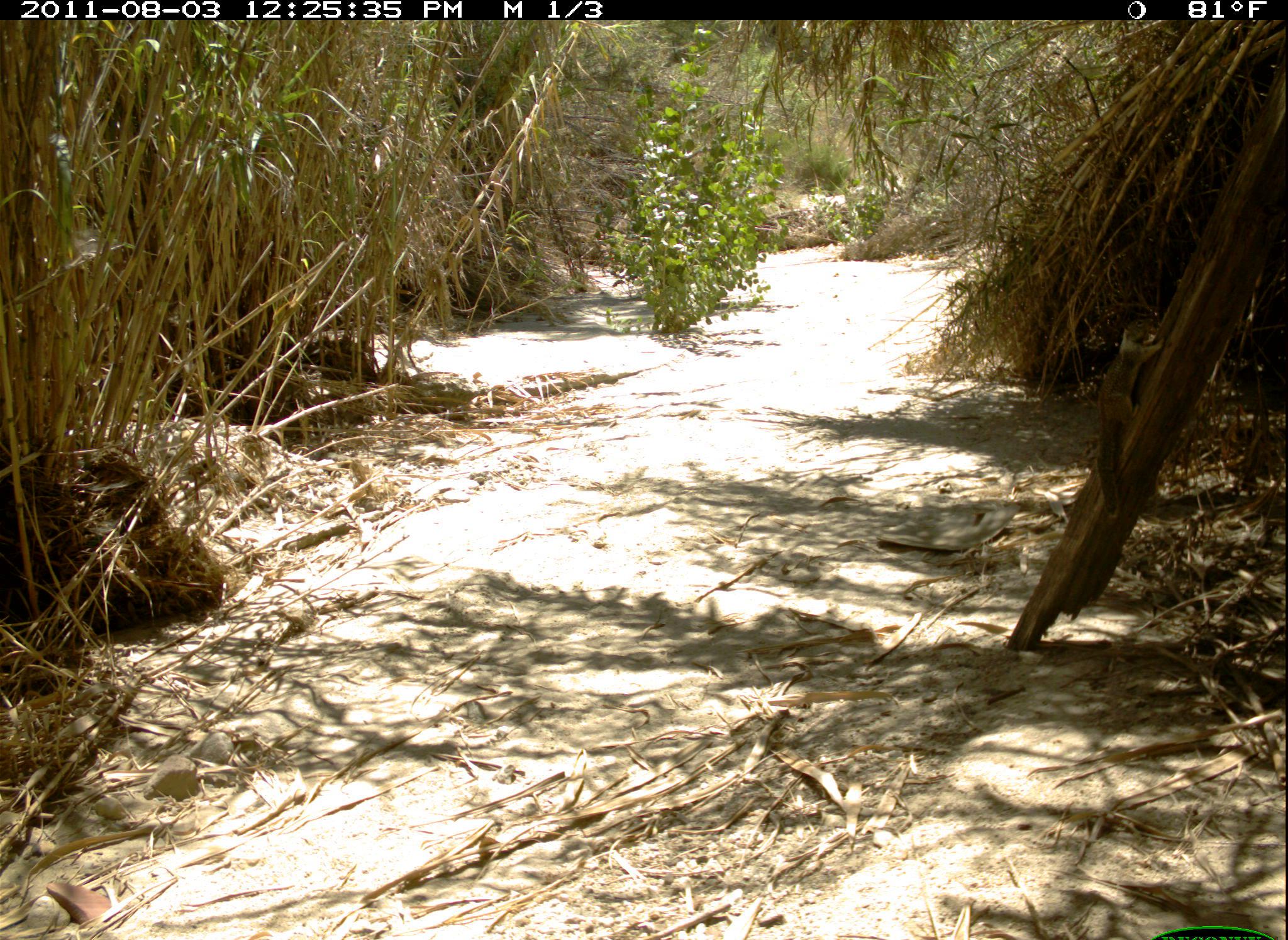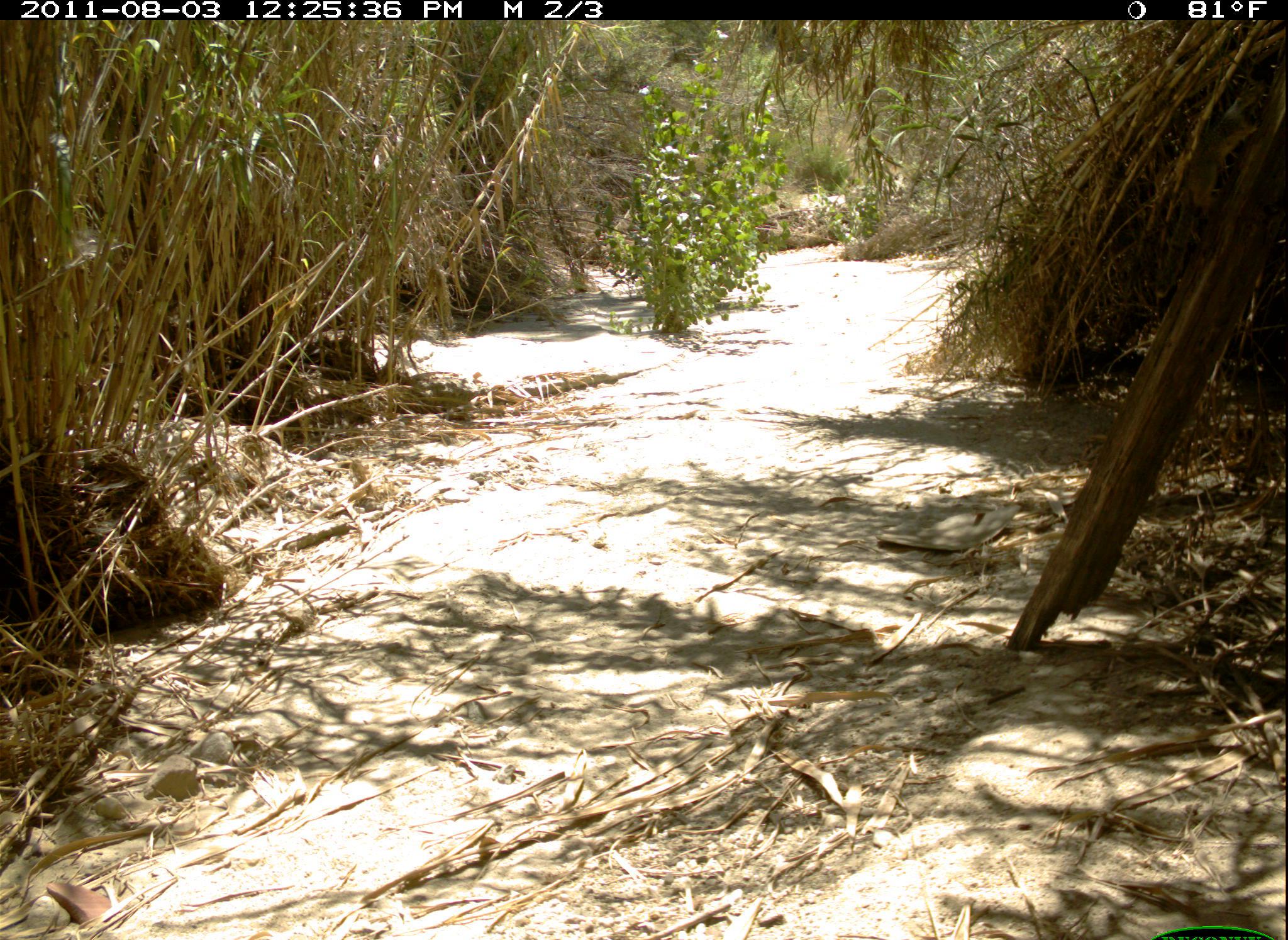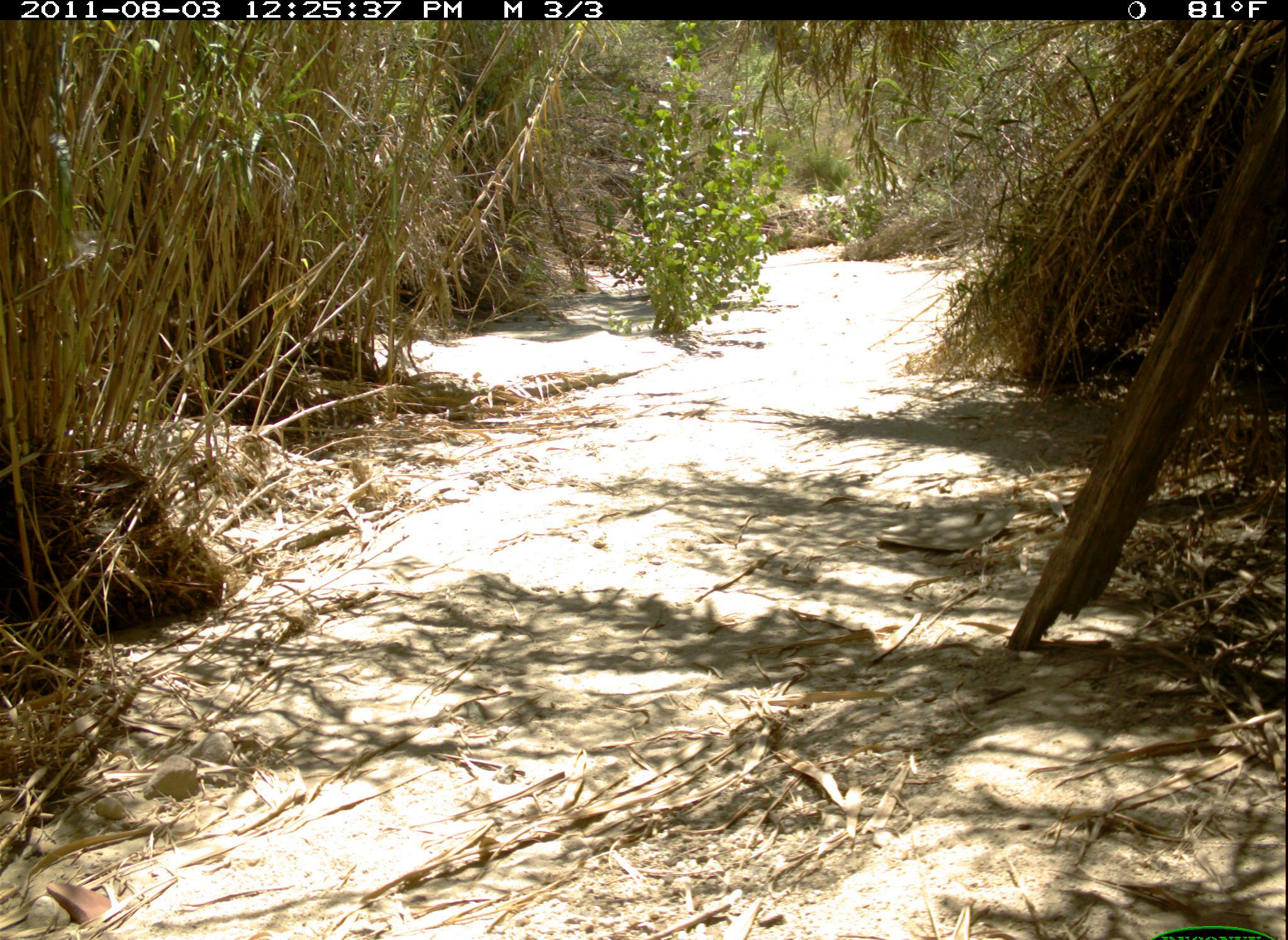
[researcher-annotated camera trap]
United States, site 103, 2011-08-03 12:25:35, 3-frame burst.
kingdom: Animalia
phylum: Chordata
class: Mammalia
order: Rodentia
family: Sciuridae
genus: Sciurus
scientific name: Sciurus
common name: squirrel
Squirrel (Sciurus).